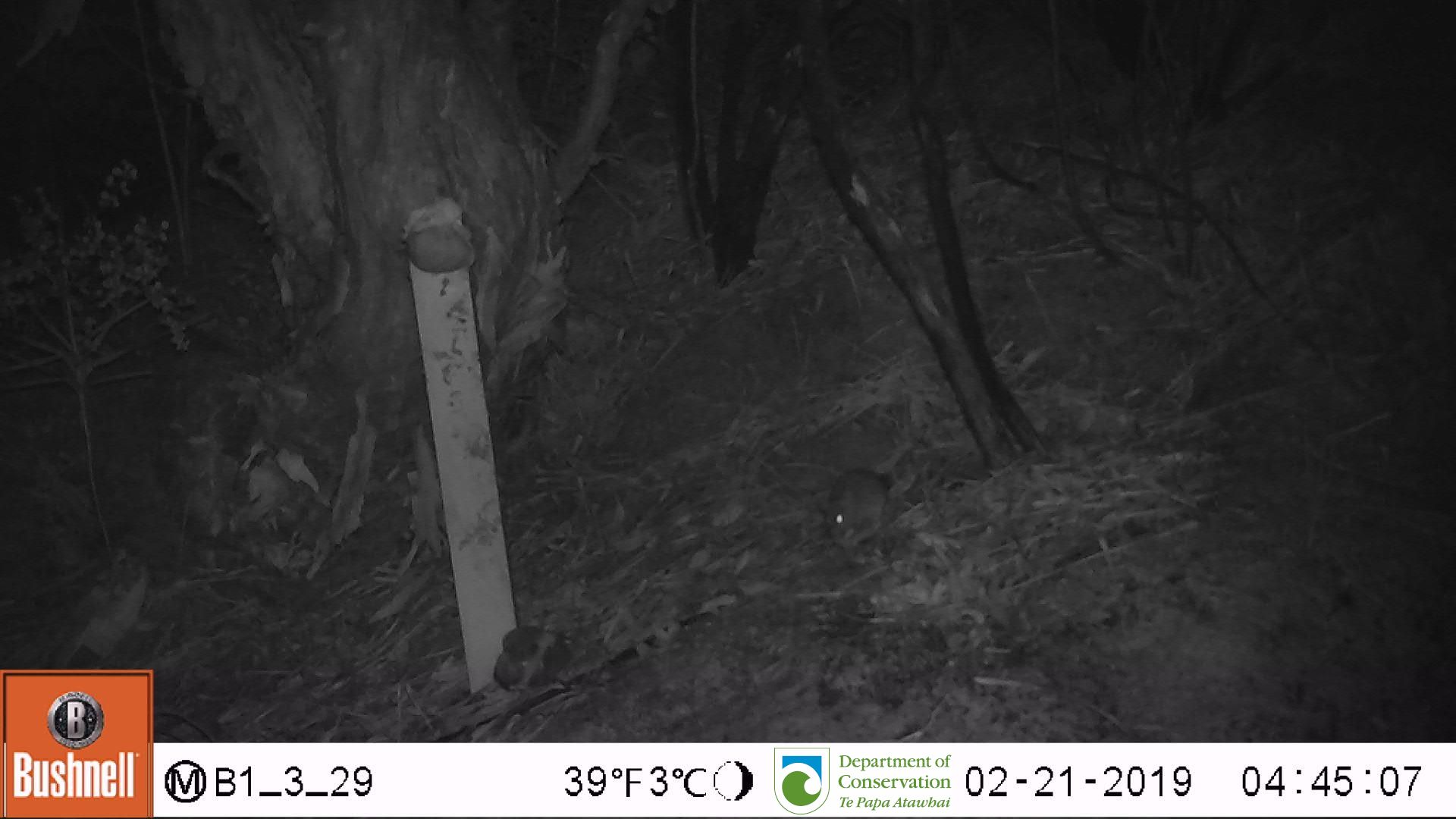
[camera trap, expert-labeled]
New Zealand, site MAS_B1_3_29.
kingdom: Animalia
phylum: Chordata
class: Mammalia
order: Rodentia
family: Muridae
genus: Mus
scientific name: Mus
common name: mouse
Mouse (Mus).